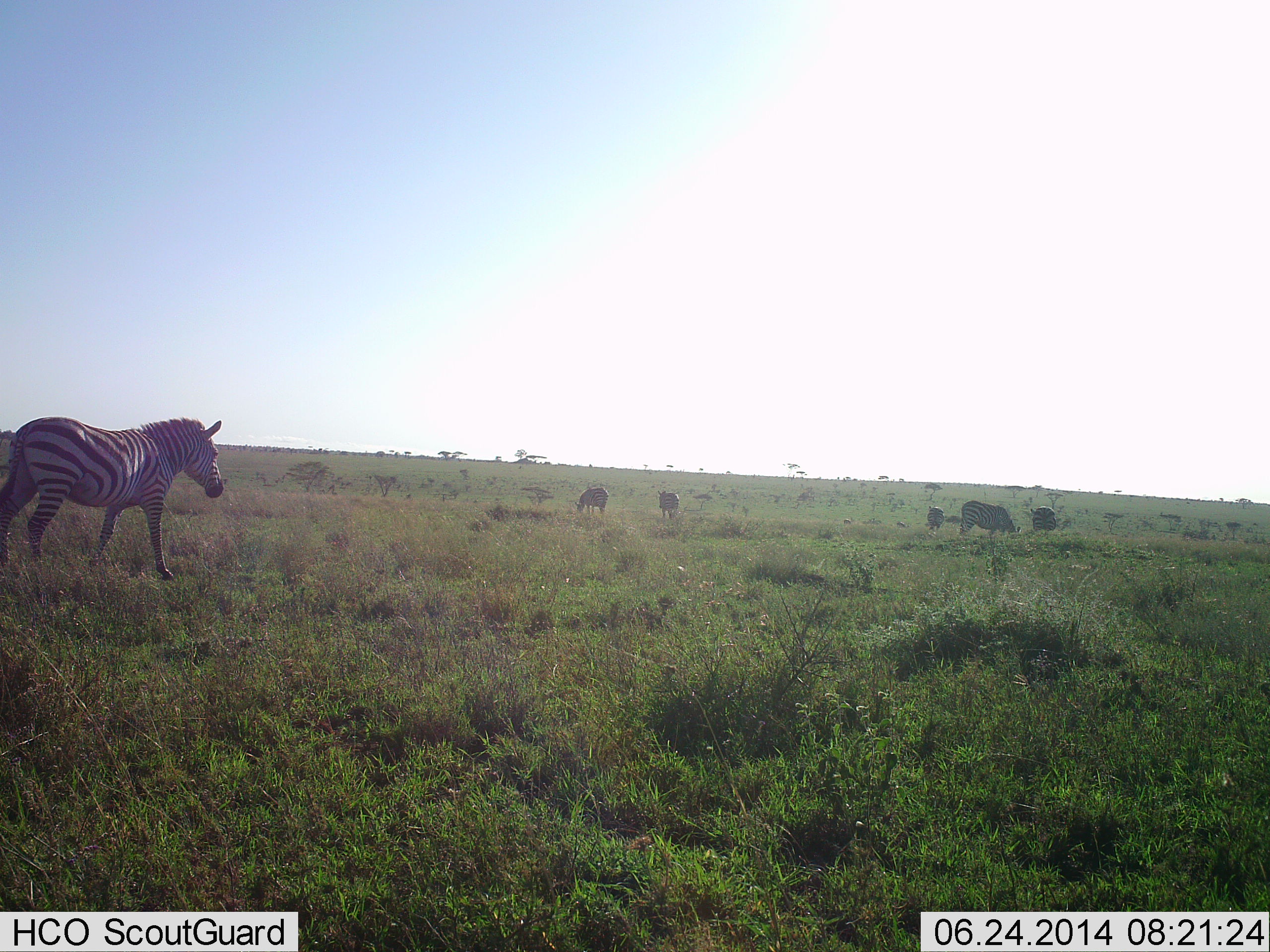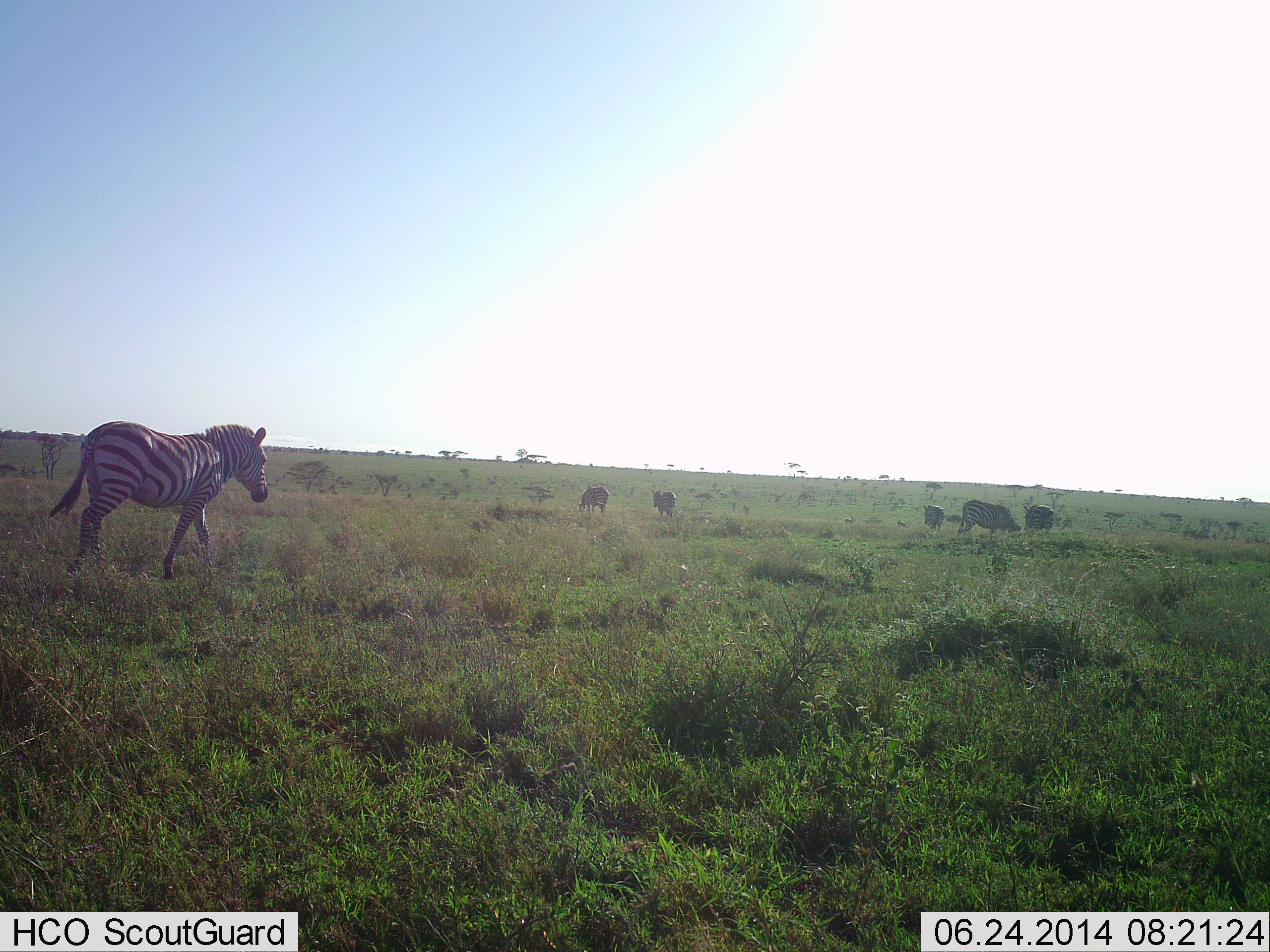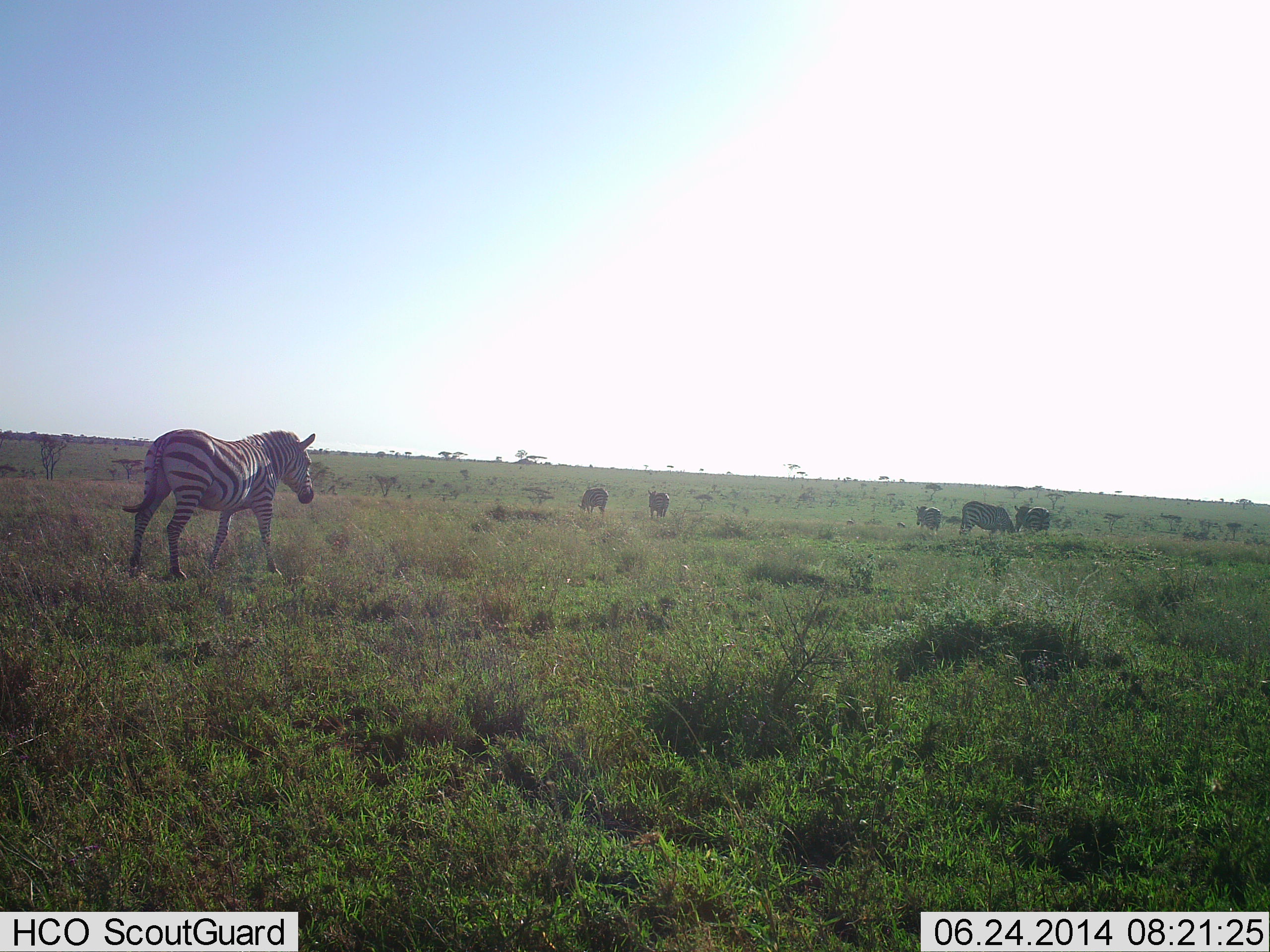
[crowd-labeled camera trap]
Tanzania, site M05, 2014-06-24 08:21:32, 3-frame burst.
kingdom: Animalia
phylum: Chordata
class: Mammalia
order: Perissodactyla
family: Equidae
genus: Equus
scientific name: Equus quagga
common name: plains zebra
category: zebra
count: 6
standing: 27%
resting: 0%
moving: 73%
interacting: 0%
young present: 0%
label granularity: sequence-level